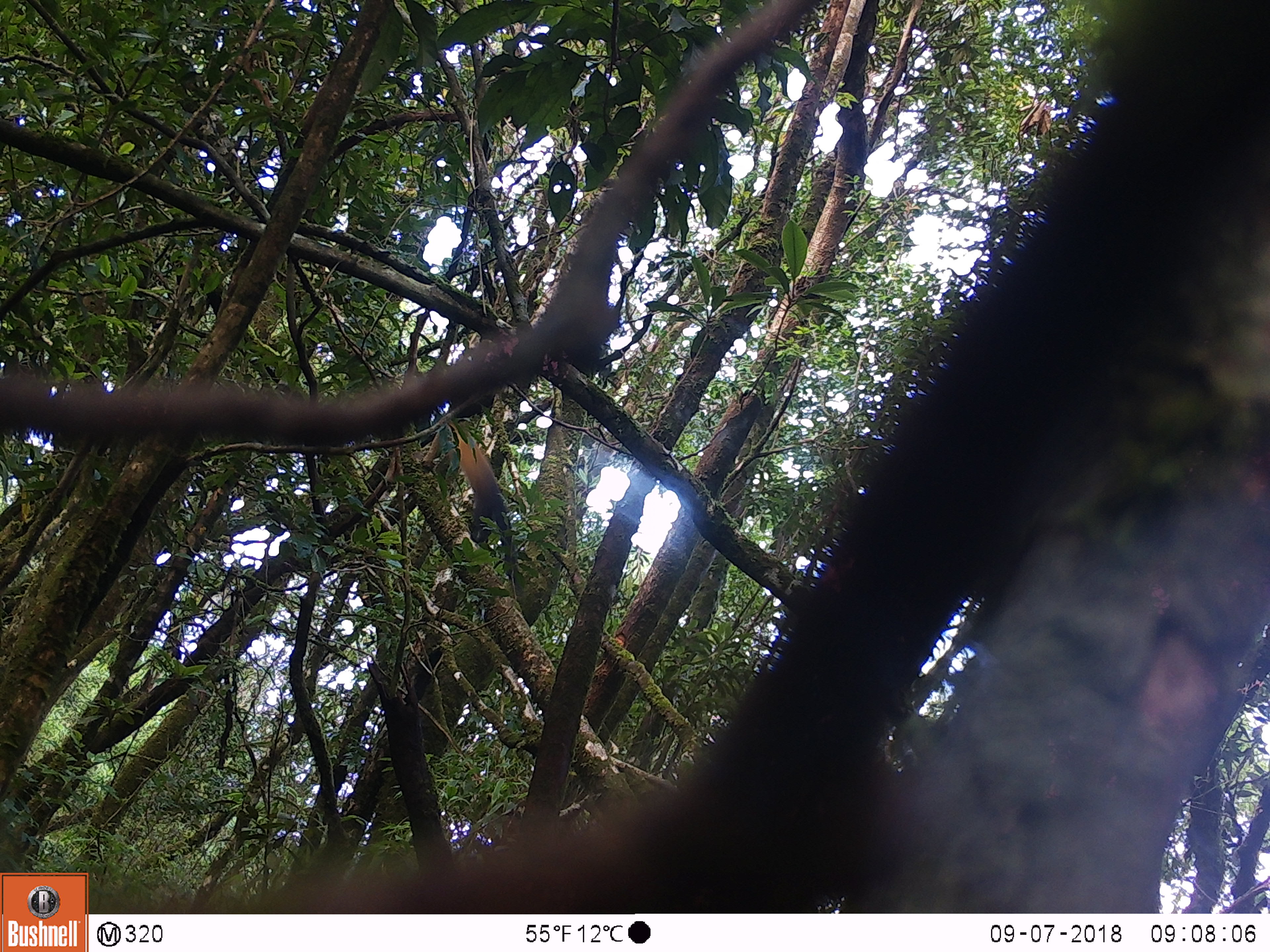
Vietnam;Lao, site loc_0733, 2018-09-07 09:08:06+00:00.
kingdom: Animalia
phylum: Chordata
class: Mammalia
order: Carnivora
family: Mustelidae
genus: Martes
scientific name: Martes flavigula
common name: yellow-throated marten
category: yellow throated marten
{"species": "yellow throated marten (yellow-throated marten) (Martes flavigula)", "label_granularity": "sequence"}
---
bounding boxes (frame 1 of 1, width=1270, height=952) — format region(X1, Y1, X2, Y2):
yellow throated marten: region(445, 420, 515, 576)